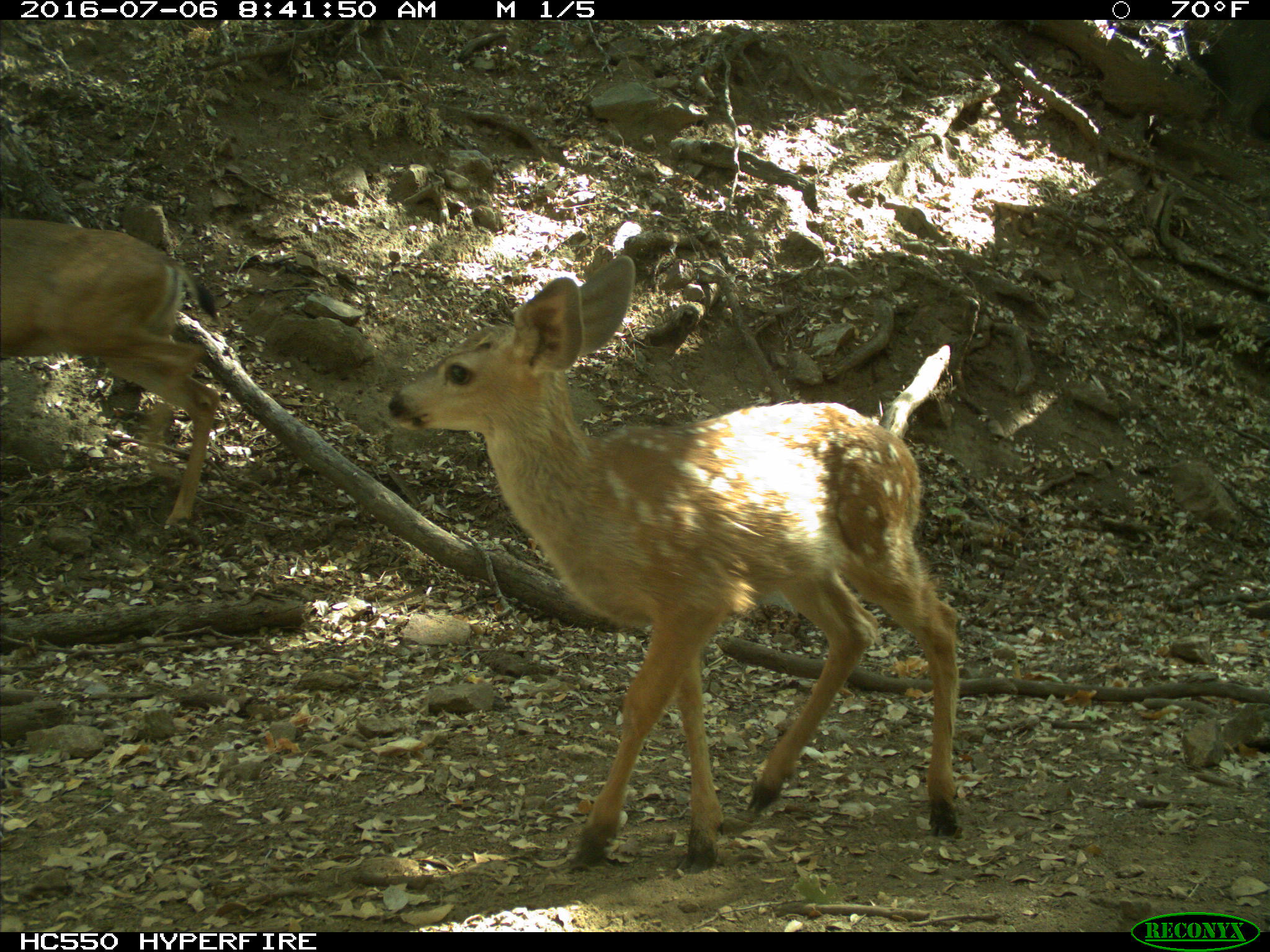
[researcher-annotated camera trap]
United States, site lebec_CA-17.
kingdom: Animalia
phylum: Chordata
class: Mammalia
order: Artiodactyla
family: Cervidae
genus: Odocoileus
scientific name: Odocoileus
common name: deer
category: unidentified deer